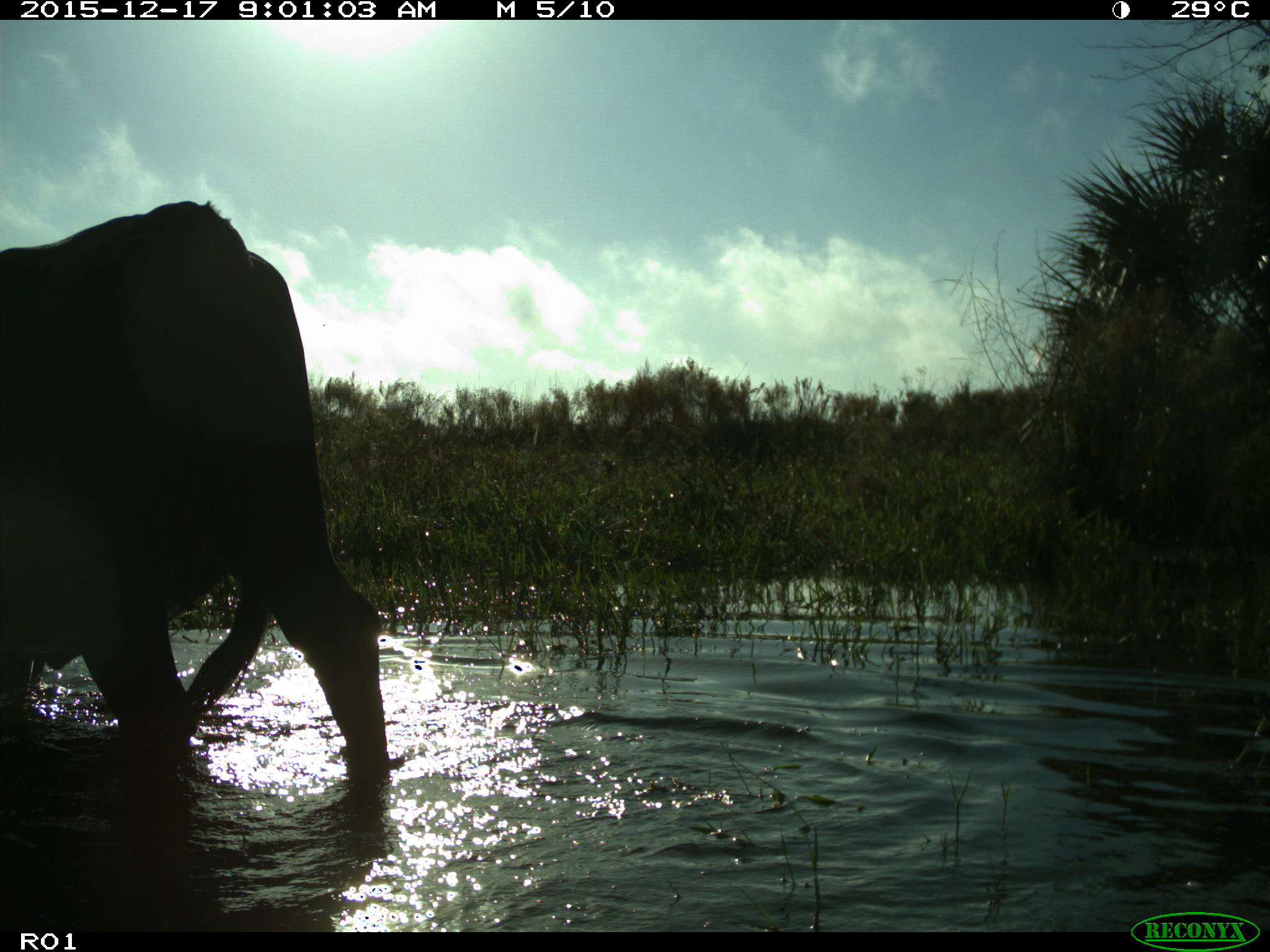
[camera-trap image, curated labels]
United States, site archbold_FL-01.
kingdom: Animalia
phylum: Chordata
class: Mammalia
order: Artiodactyla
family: Bovidae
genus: Bos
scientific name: Bos taurus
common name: domestic cow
Bos taurus (domestic cow).